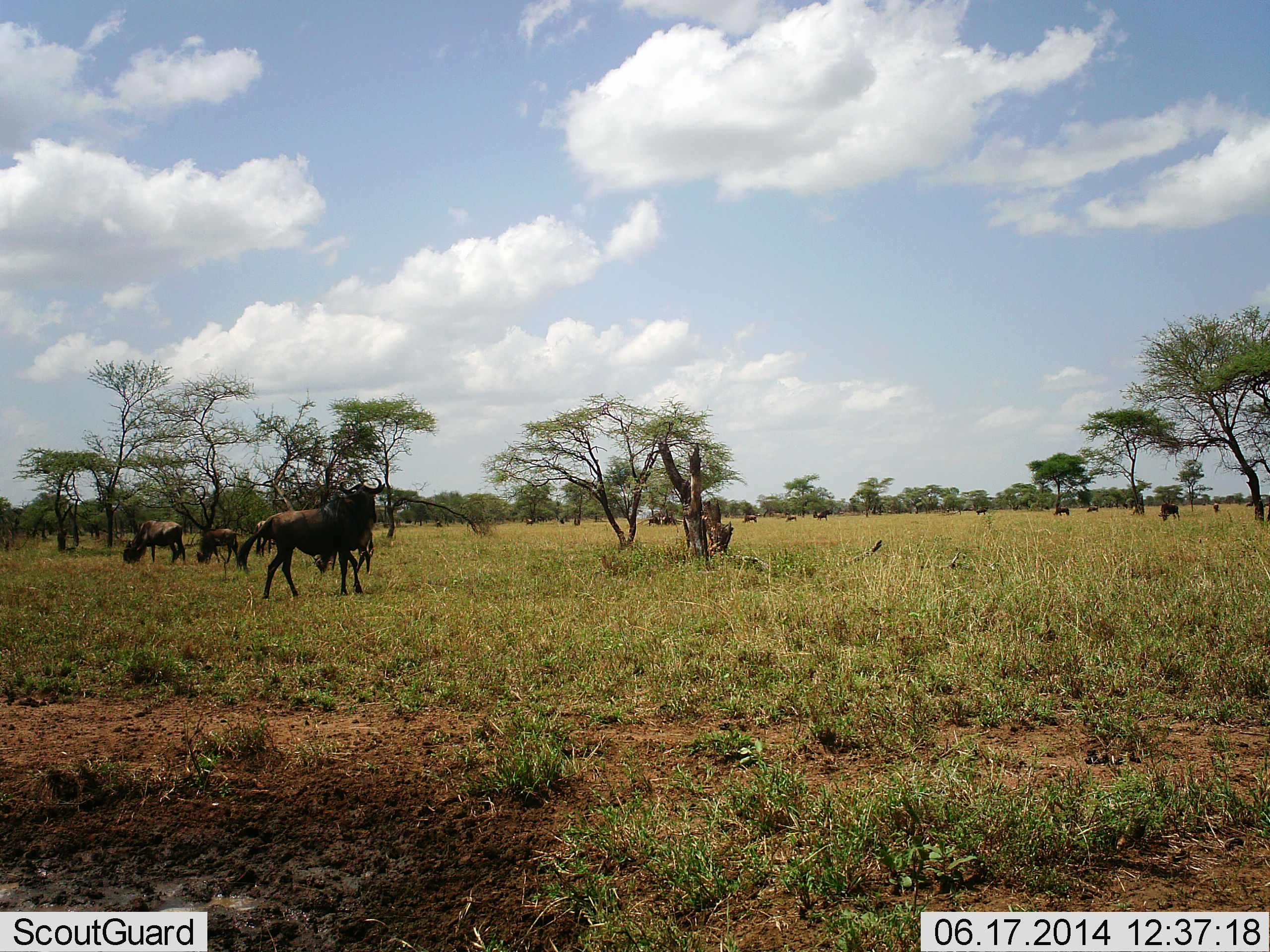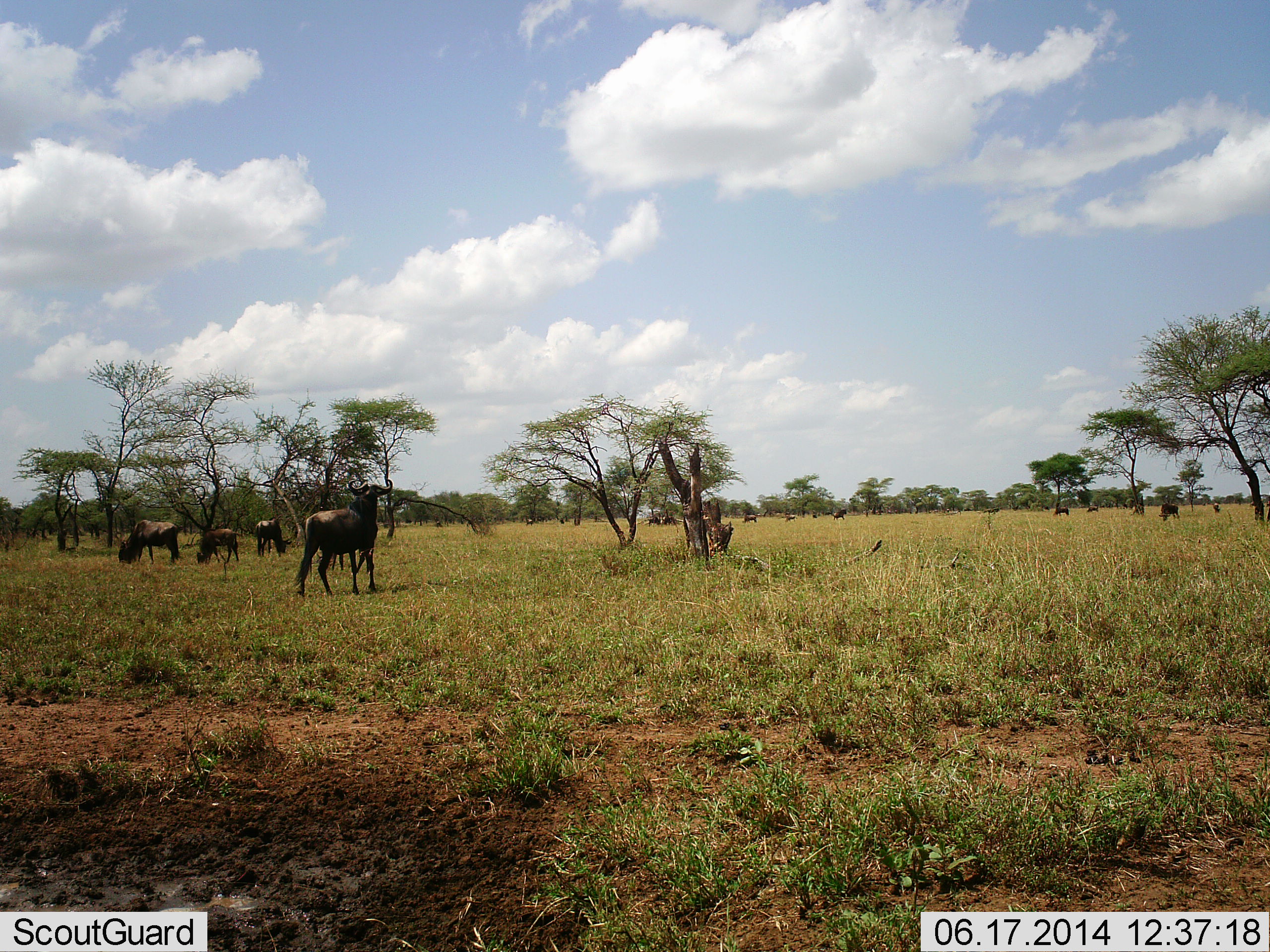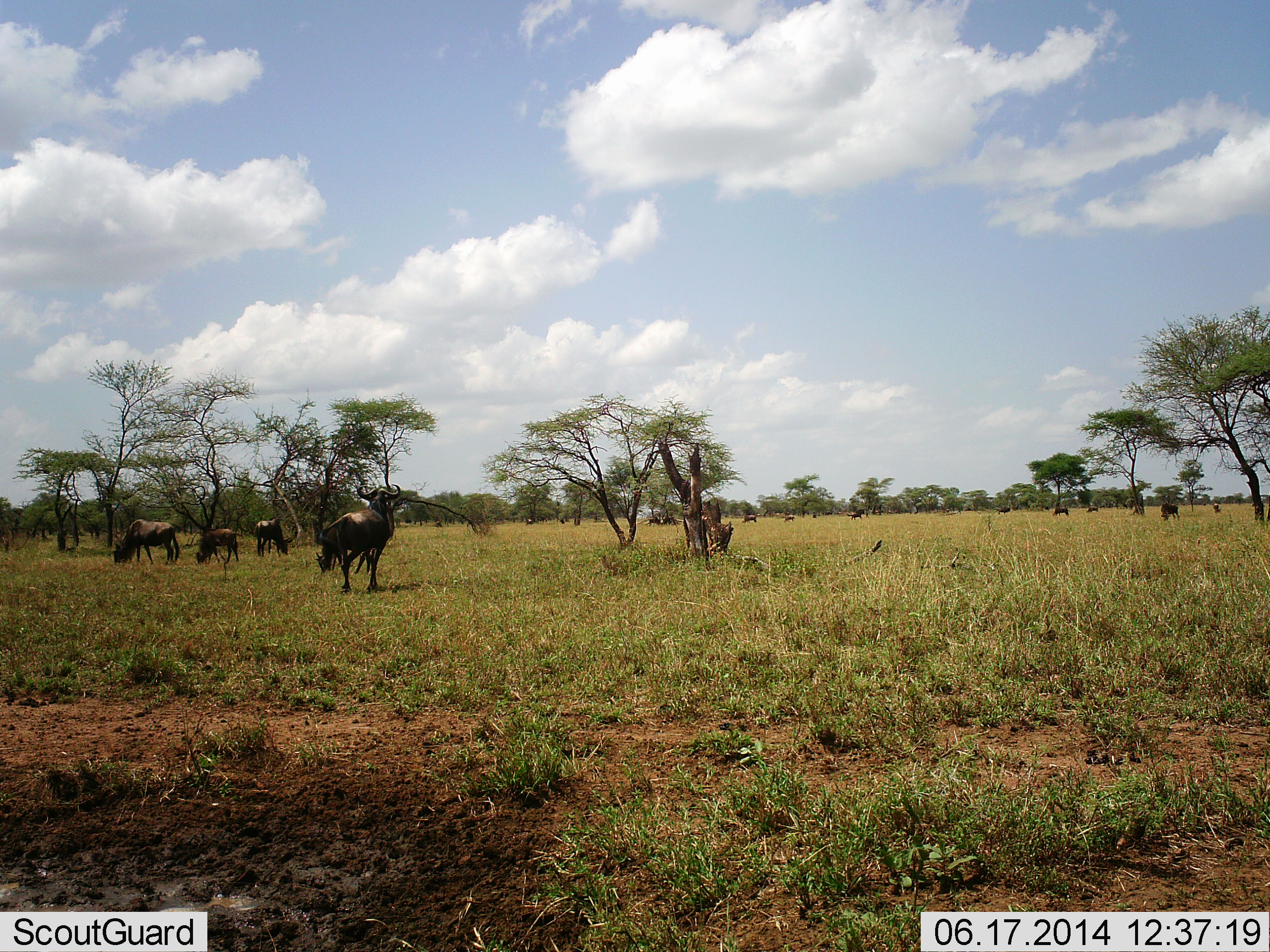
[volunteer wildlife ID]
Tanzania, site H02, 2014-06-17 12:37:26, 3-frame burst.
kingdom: Animalia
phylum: Chordata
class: Mammalia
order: Artiodactyla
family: Bovidae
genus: Connochaetes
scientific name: Connochaetes taurinus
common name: blue wildebeest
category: wildebeest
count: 11-50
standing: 60%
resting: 10%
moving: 70%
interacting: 20%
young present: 0%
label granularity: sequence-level